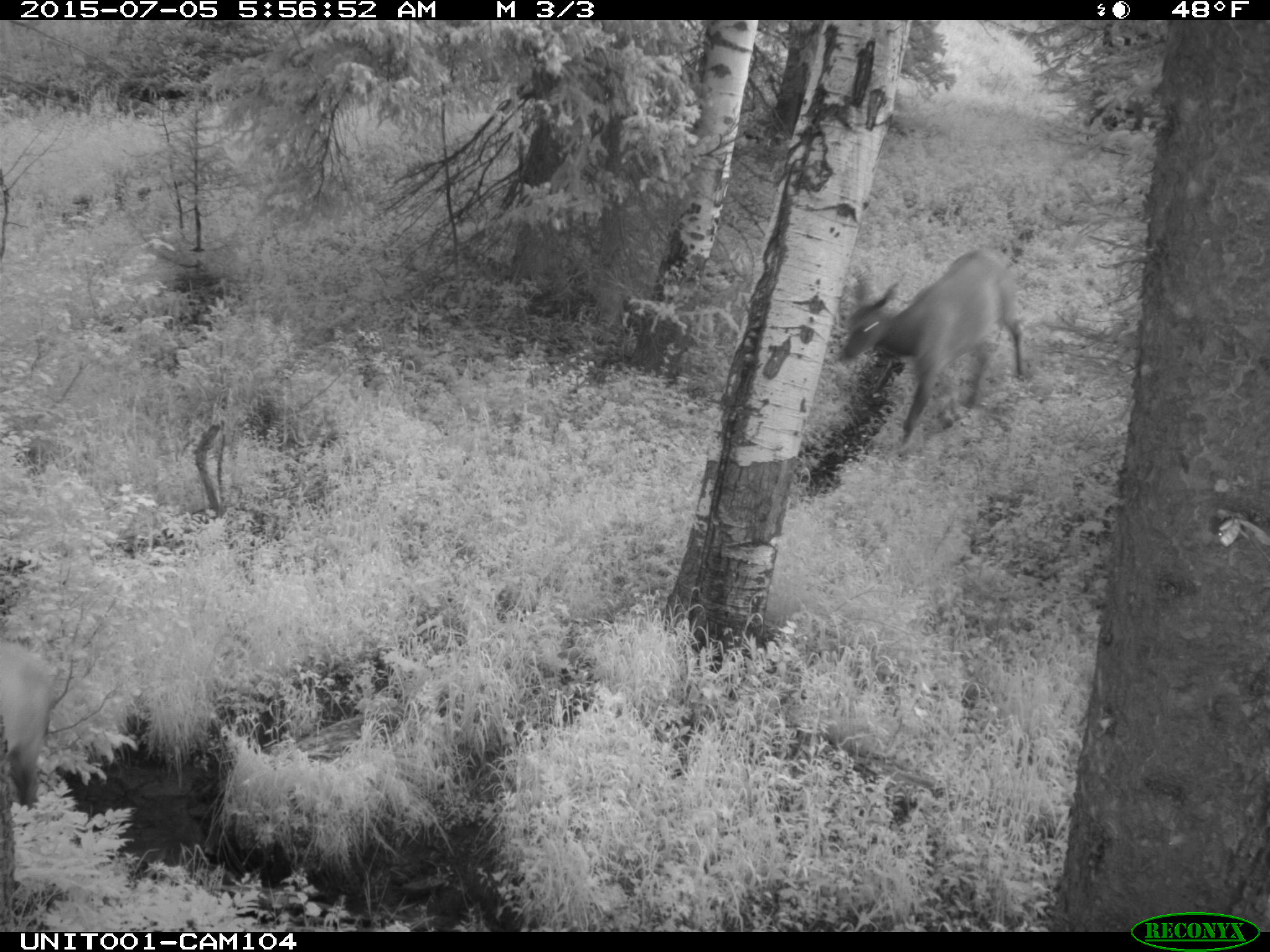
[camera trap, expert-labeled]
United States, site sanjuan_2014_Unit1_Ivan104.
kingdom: Animalia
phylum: Chordata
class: Mammalia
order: Artiodactyla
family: Cervidae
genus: Cervus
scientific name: Cervus elaphus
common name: red deer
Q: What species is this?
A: Cervus elaphus (red deer).